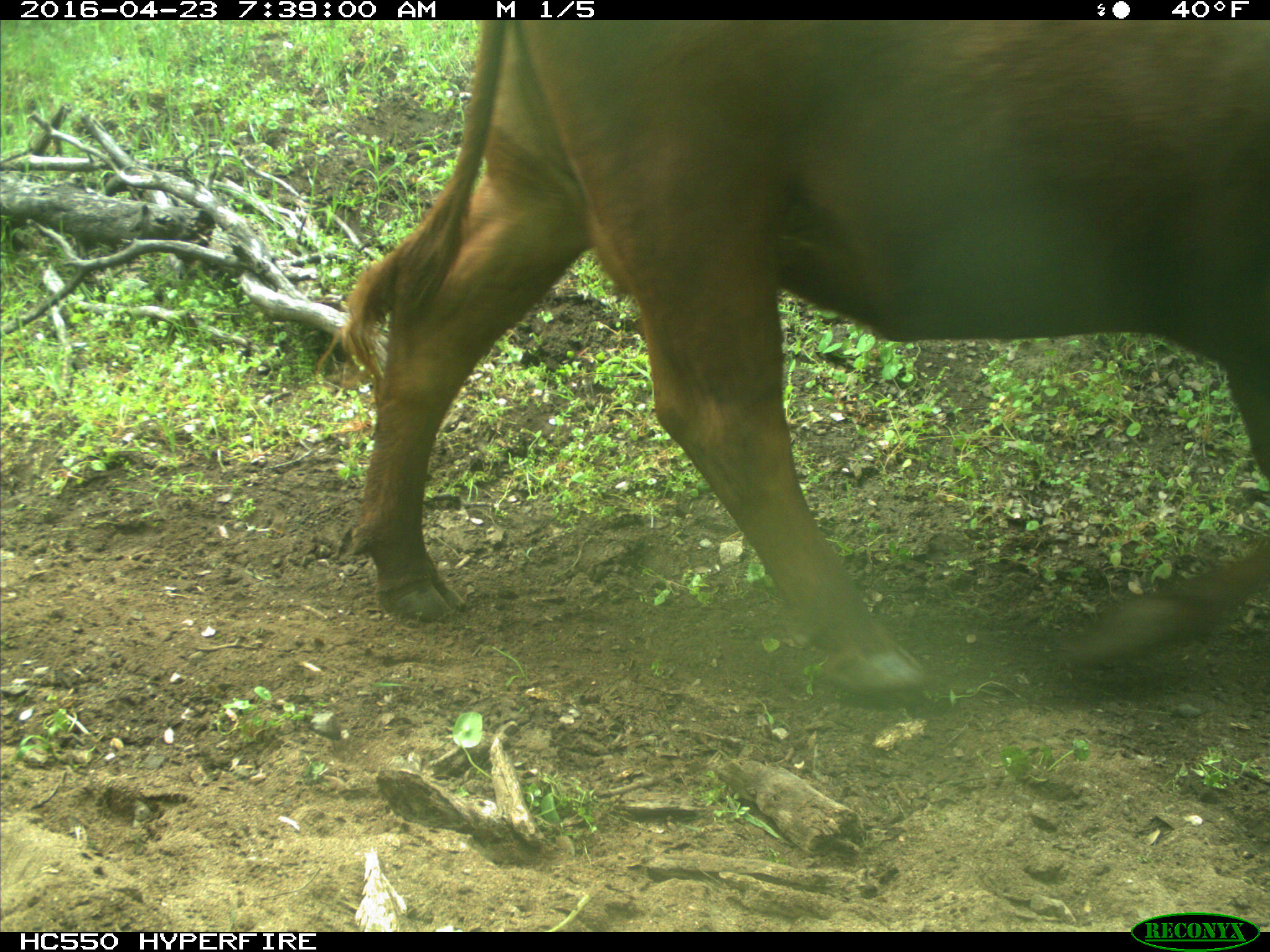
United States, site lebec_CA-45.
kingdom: Animalia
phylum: Chordata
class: Mammalia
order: Artiodactyla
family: Bovidae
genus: Bos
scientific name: Bos taurus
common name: domestic cow